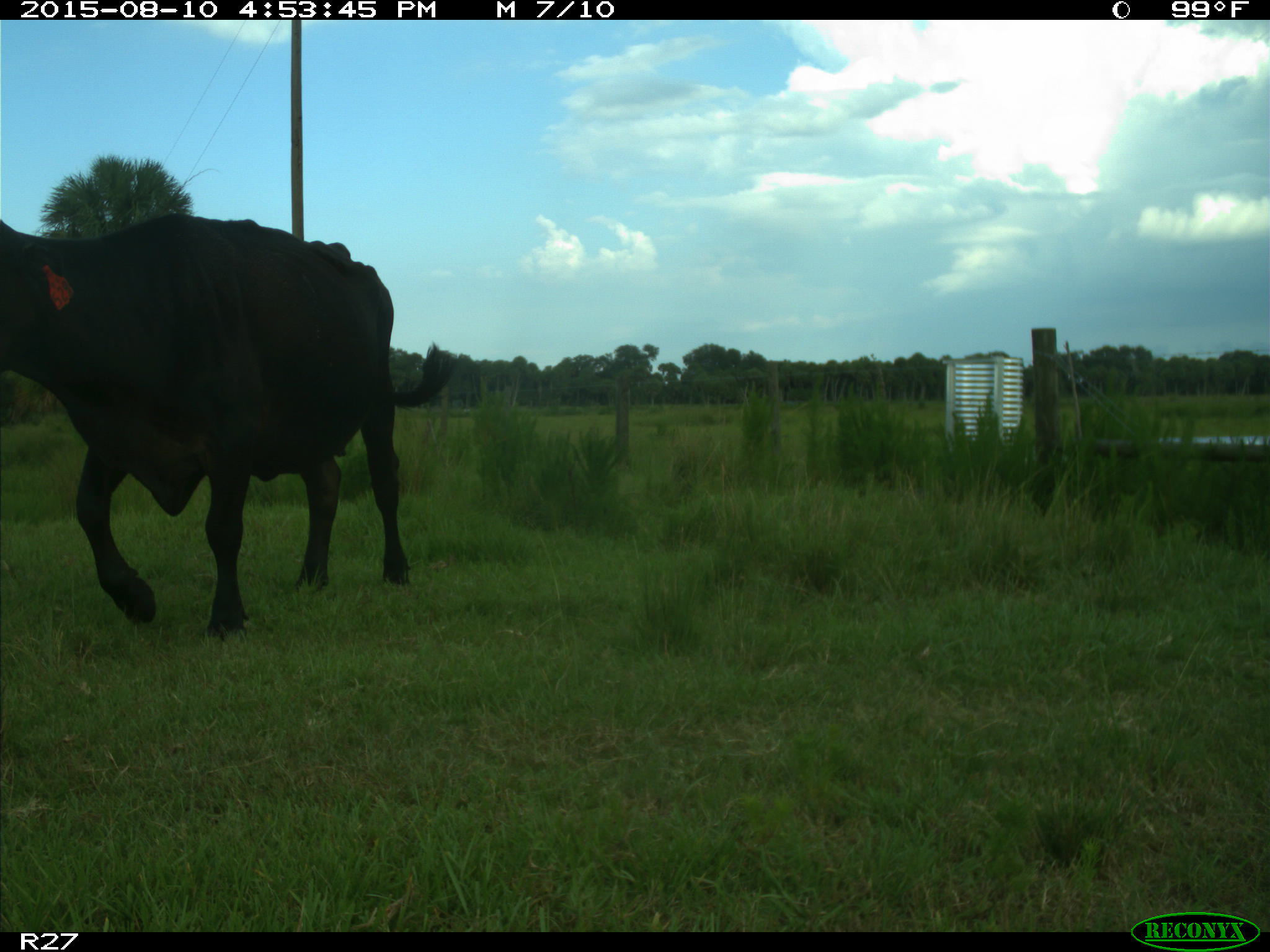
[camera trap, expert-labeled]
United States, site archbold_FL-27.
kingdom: Animalia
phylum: Chordata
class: Mammalia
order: Artiodactyla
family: Bovidae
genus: Bos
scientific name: Bos taurus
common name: domestic cow